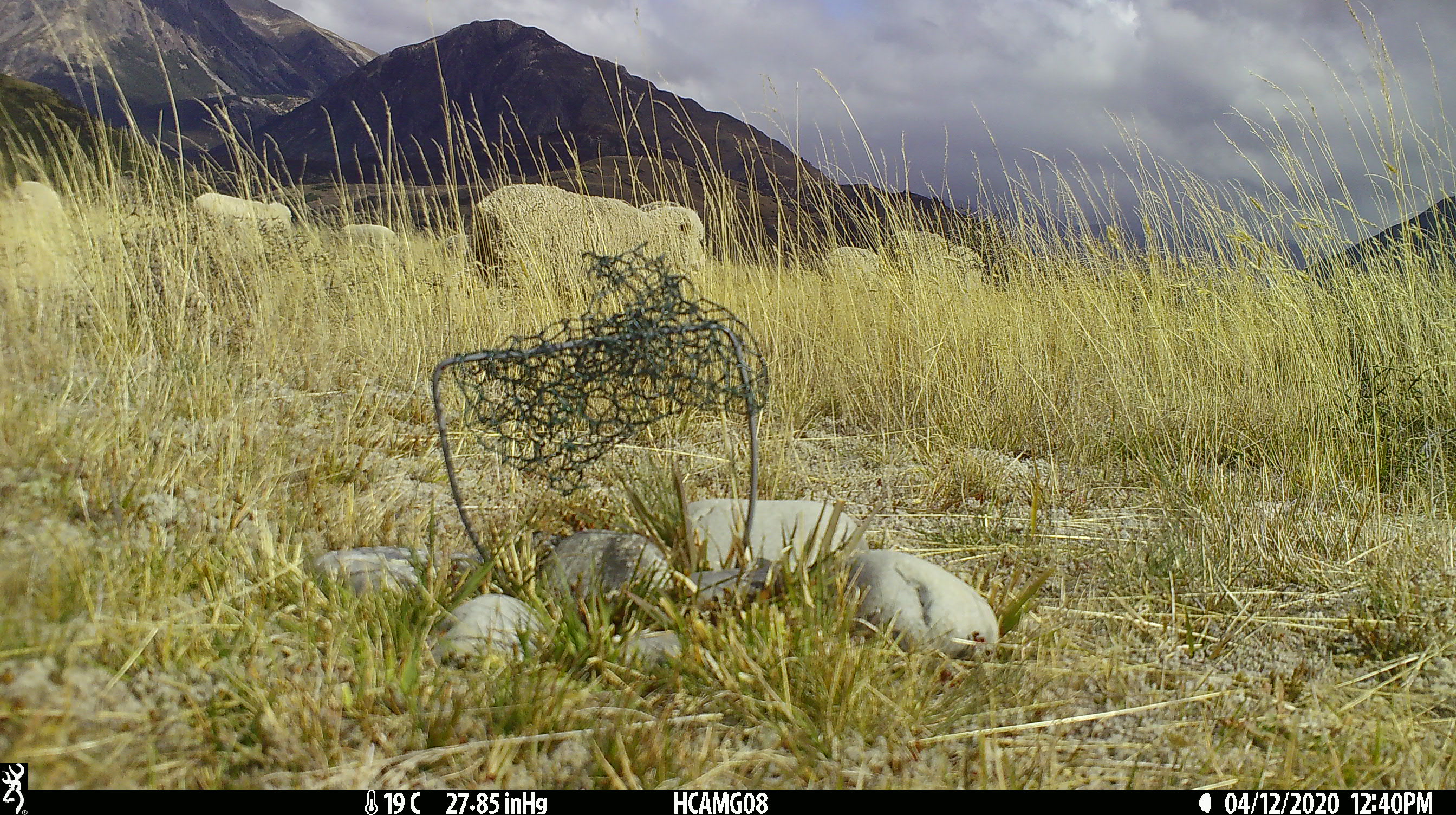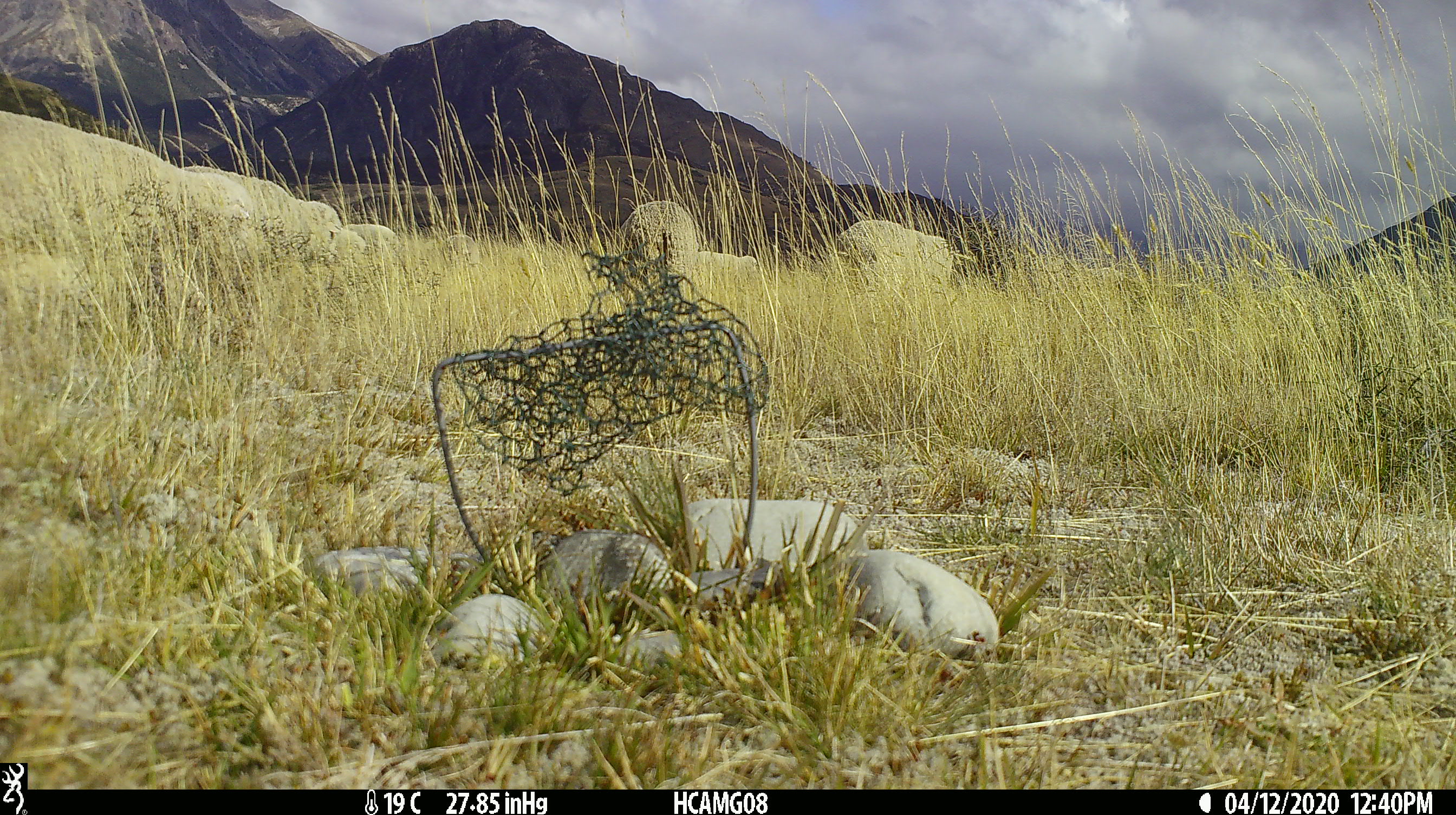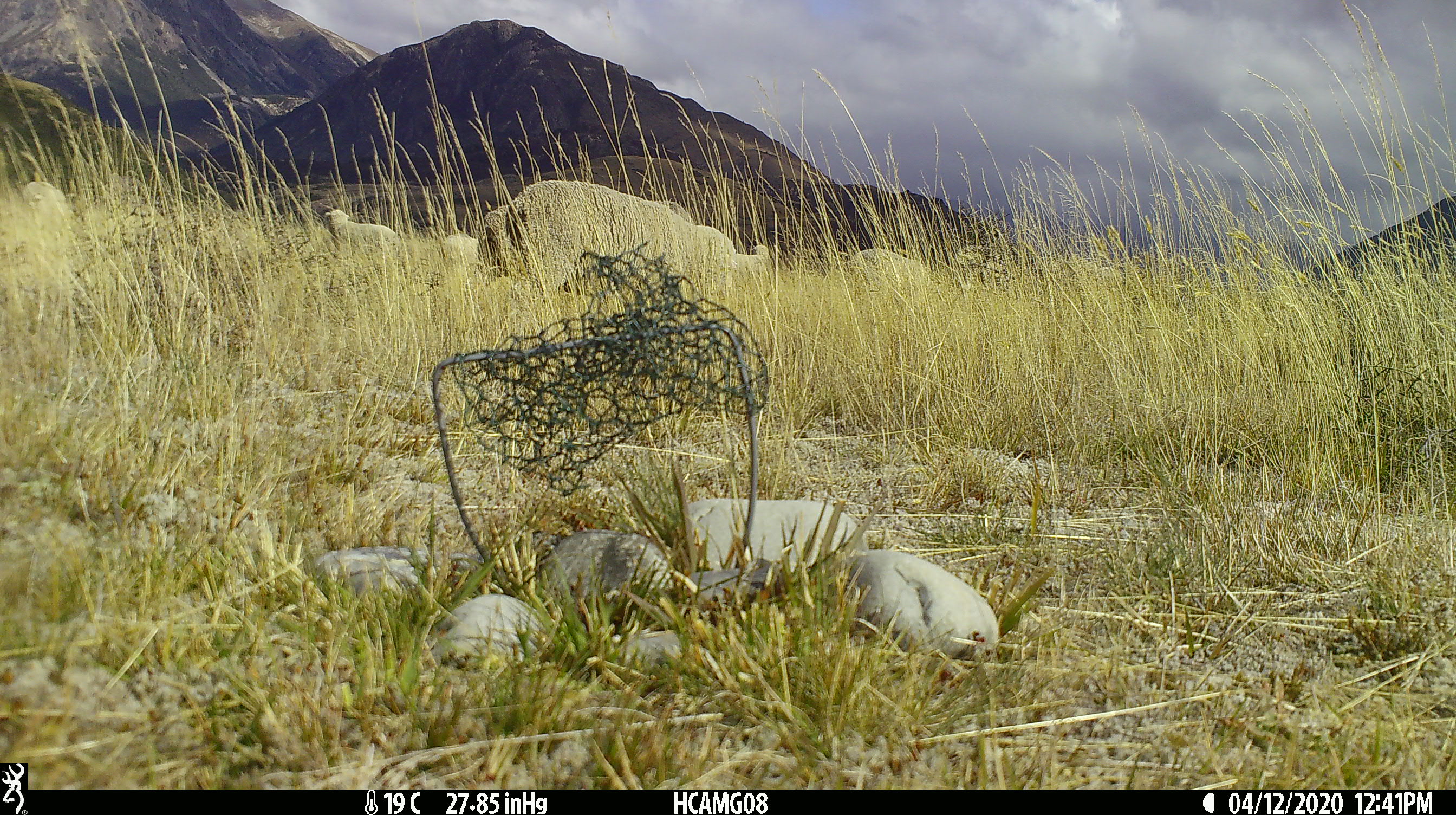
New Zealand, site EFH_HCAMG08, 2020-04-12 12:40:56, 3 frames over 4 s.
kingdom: Animalia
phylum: Chordata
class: Mammalia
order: Artiodactyla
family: Bovidae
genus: Ovis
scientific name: Ovis aries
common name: domestic sheep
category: sheep